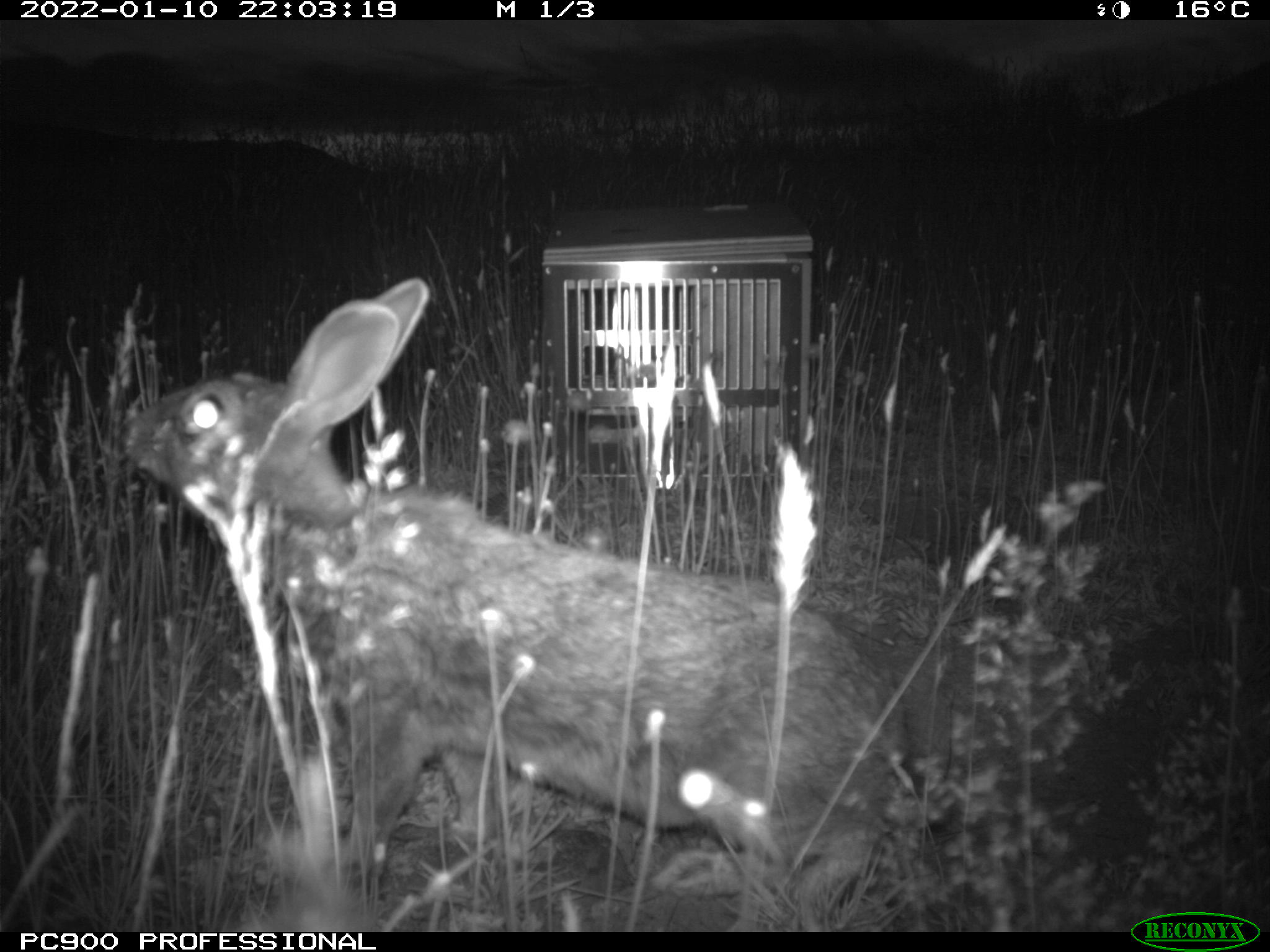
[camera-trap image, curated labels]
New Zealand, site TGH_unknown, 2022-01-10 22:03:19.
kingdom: Animalia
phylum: Chordata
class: Mammalia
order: Lagomorpha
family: Leporidae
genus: Oryctolagus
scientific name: Oryctolagus cuniculus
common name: european rabbit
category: rabbit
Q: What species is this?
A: Rabbit (european rabbit) (Oryctolagus cuniculus).